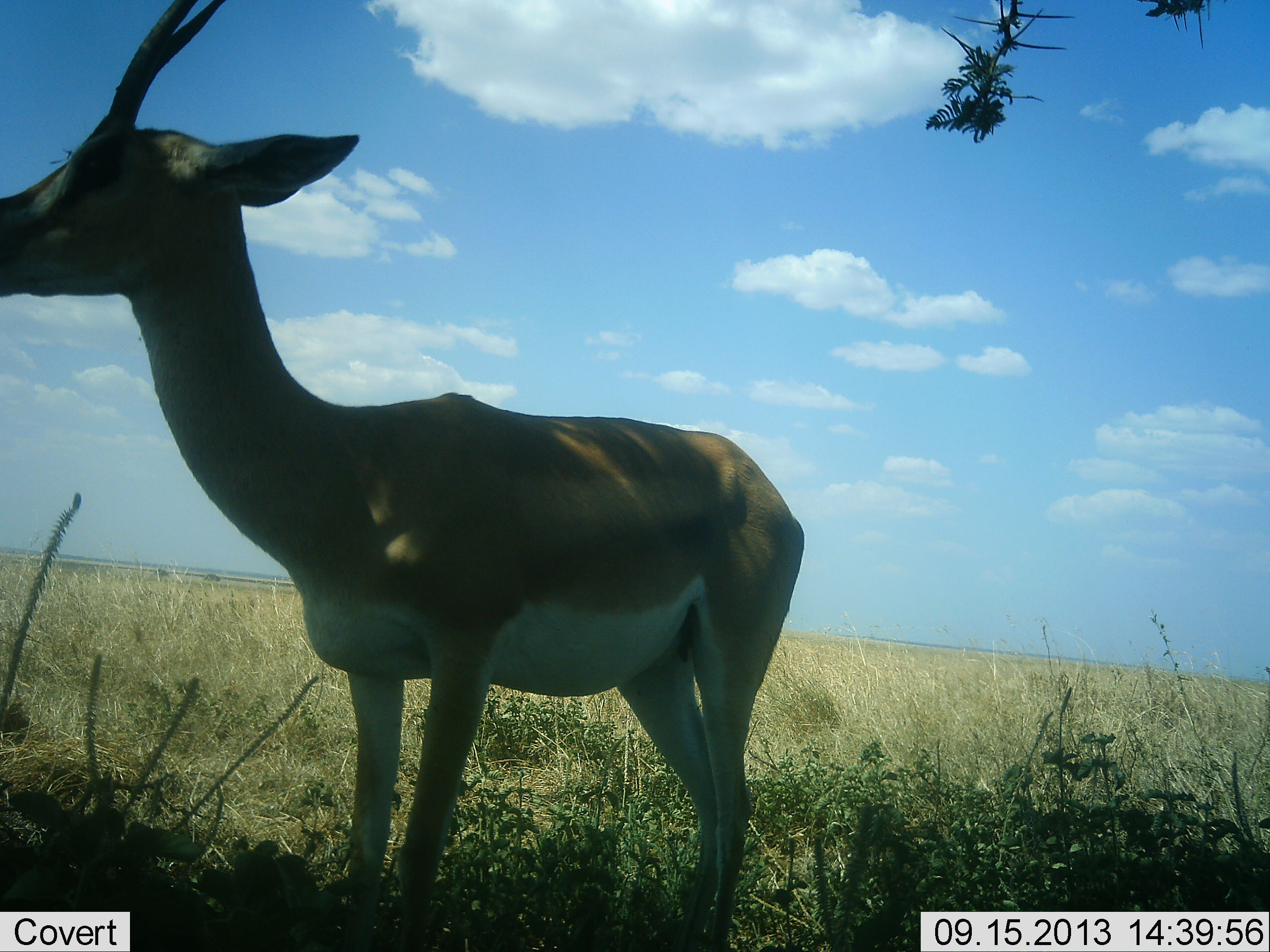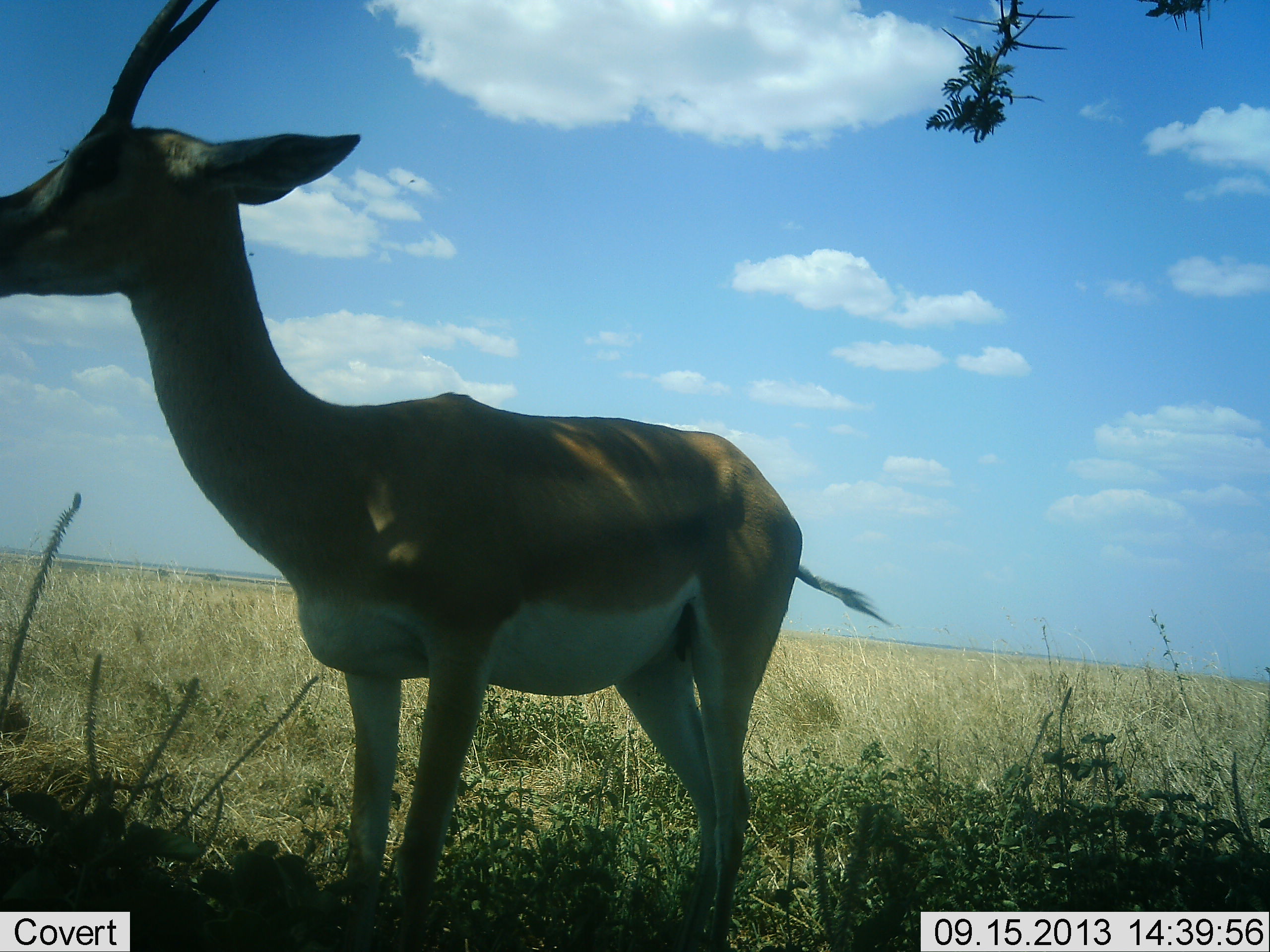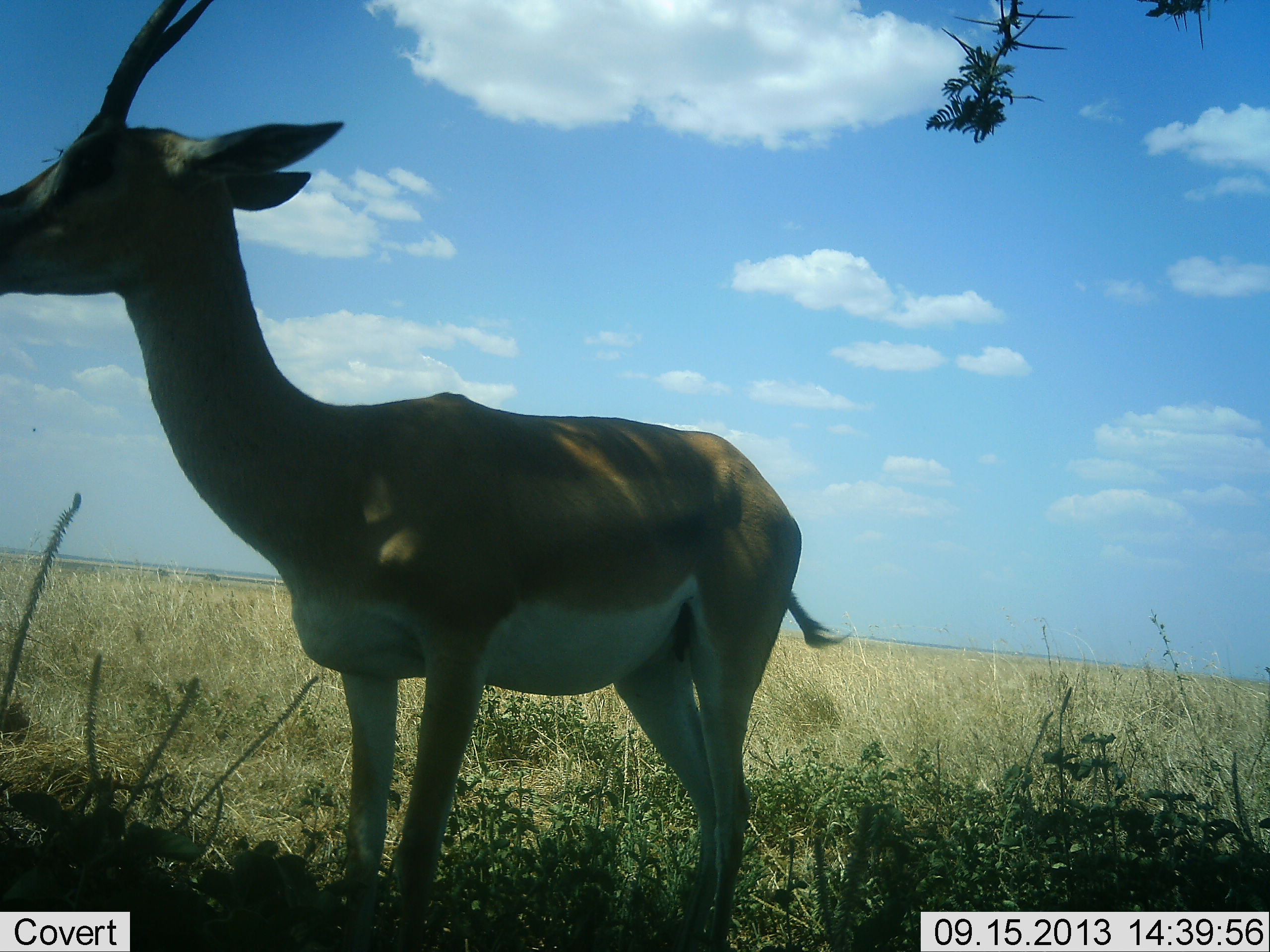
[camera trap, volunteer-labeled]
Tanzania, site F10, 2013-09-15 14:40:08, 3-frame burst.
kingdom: Animalia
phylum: Chordata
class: Mammalia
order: Artiodactyla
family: Bovidae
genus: Nanger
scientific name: Nanger granti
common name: grant's gazelle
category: gazellegrants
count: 1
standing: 100%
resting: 4%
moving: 0%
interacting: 0%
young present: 0%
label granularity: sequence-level